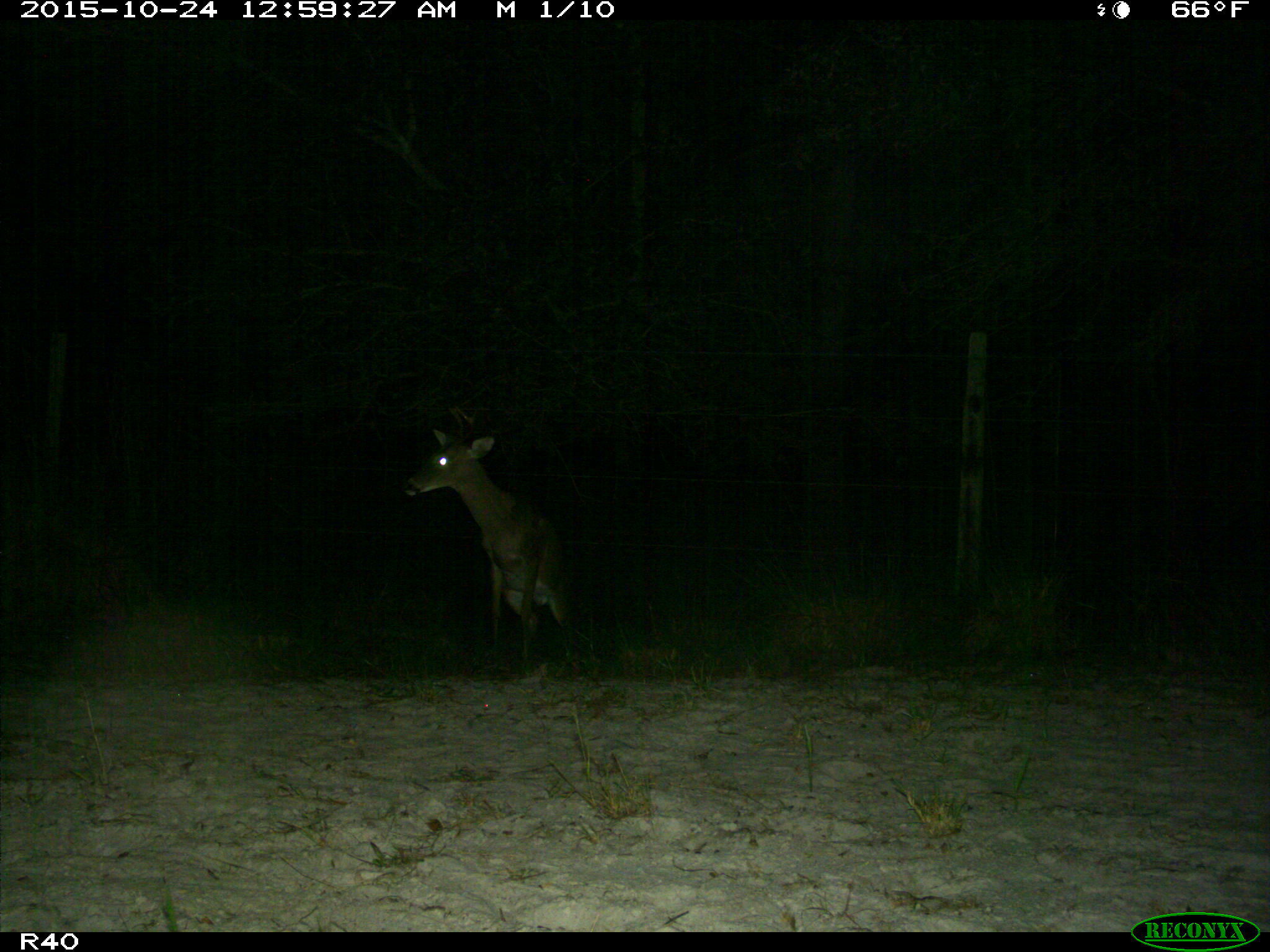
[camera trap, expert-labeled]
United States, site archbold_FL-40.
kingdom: Animalia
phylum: Chordata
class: Mammalia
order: Artiodactyla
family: Cervidae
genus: Odocoileus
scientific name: Odocoileus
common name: deer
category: unidentified deer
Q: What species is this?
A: Unidentified deer (deer) (Odocoileus).